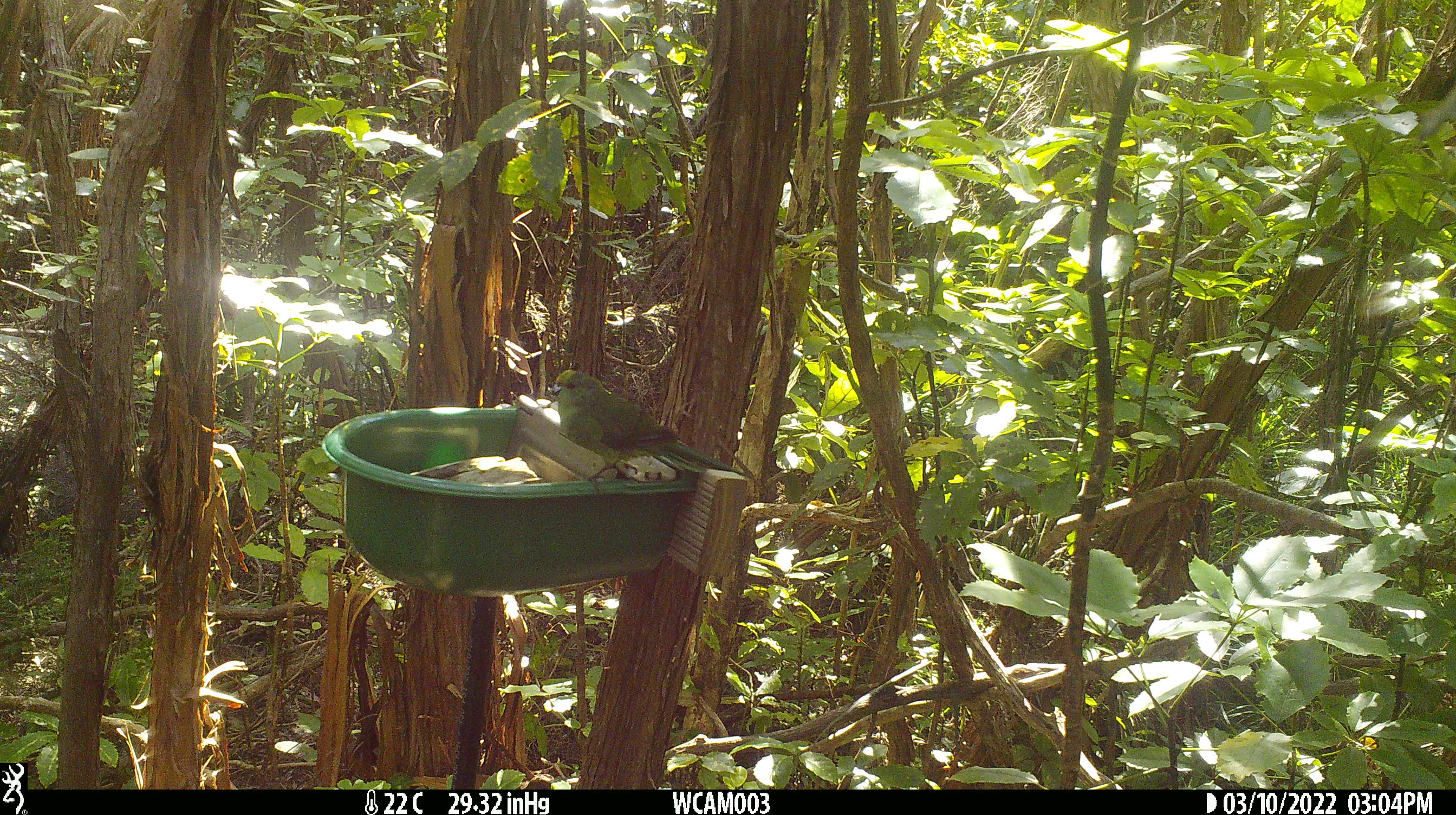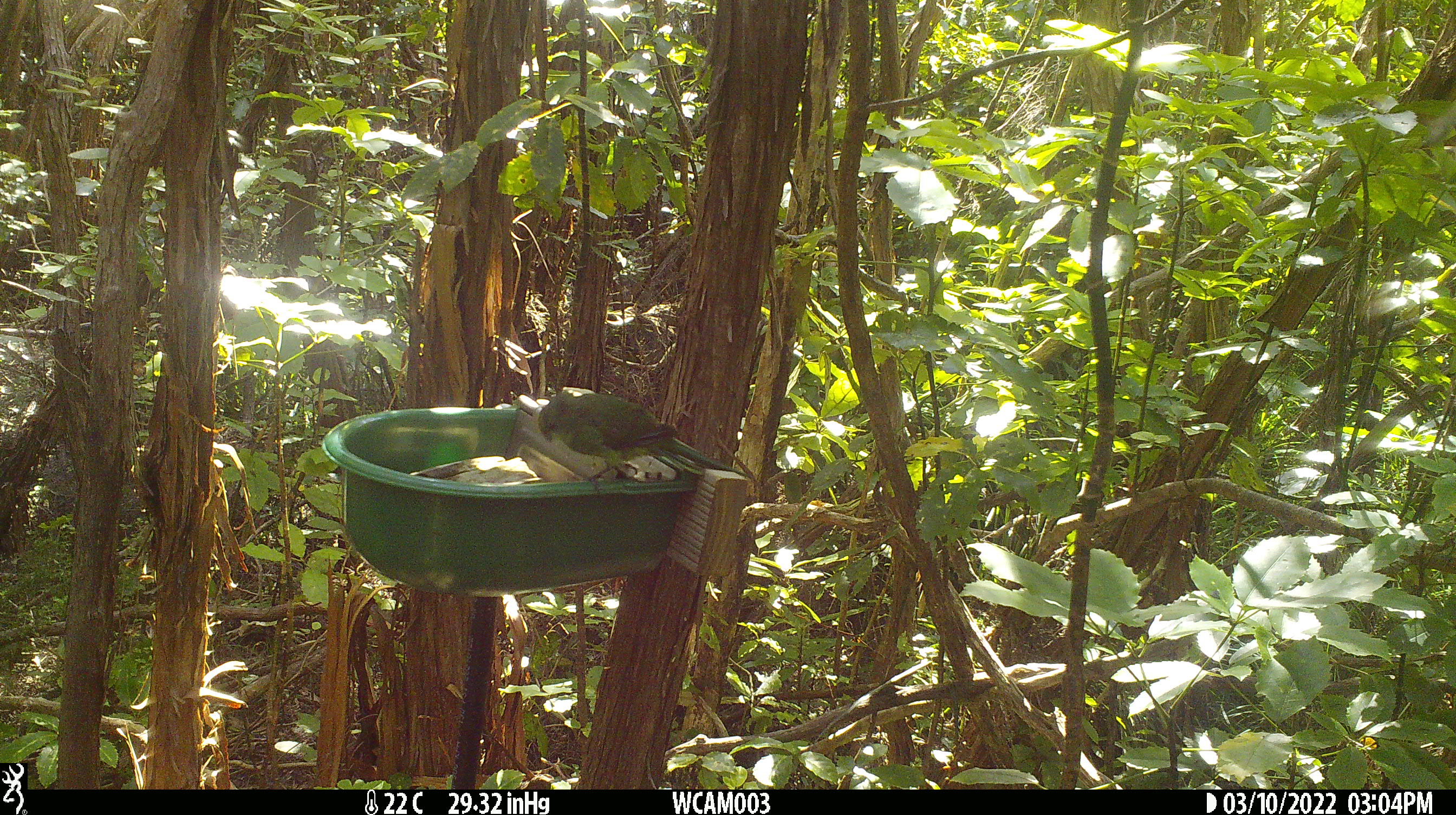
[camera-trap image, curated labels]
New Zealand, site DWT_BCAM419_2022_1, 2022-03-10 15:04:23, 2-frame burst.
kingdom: Animalia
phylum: Chordata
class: Aves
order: Psittaciformes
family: Psittaculidae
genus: Cyanoramphus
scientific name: Cyanoramphus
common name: parakeet